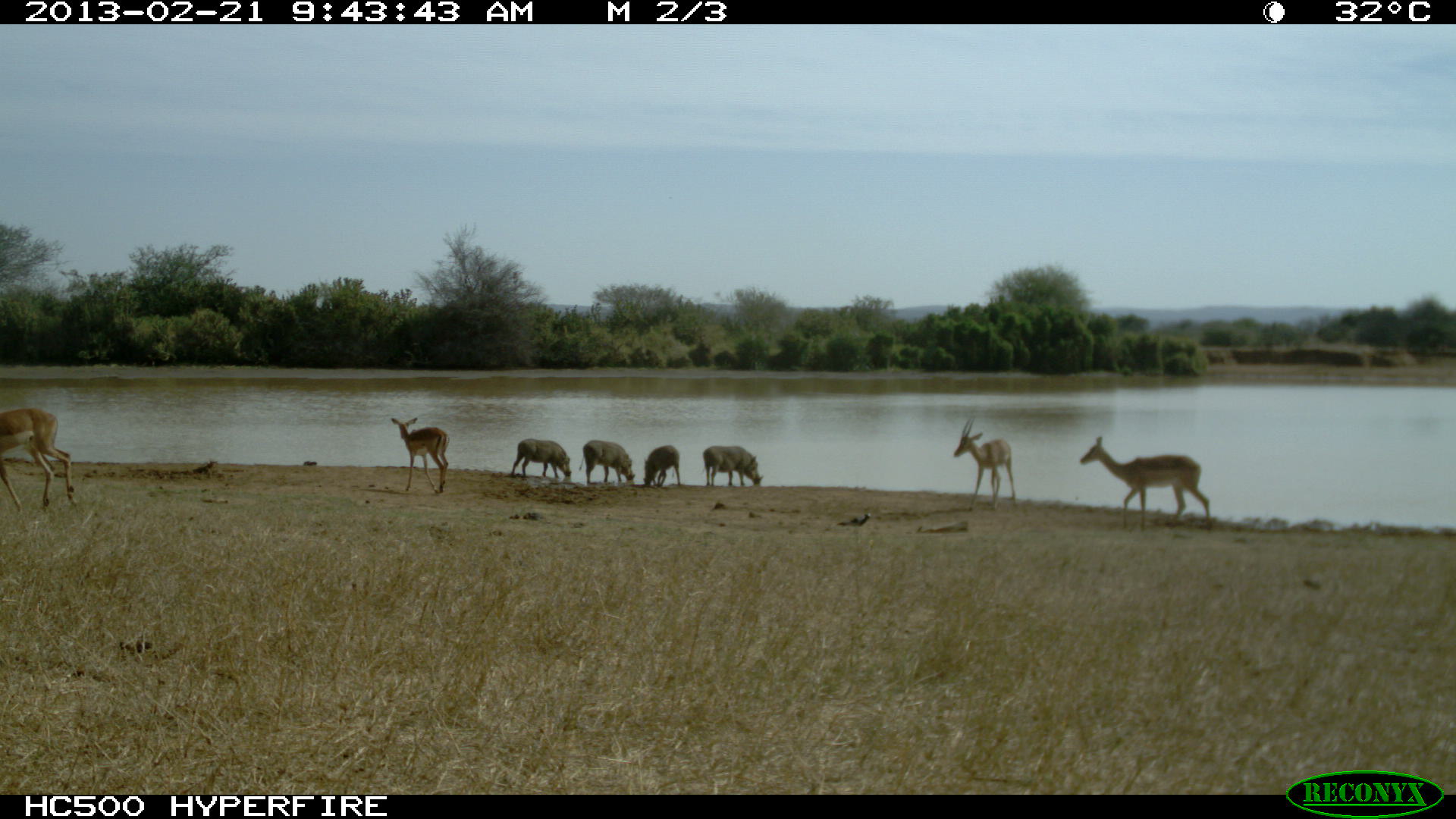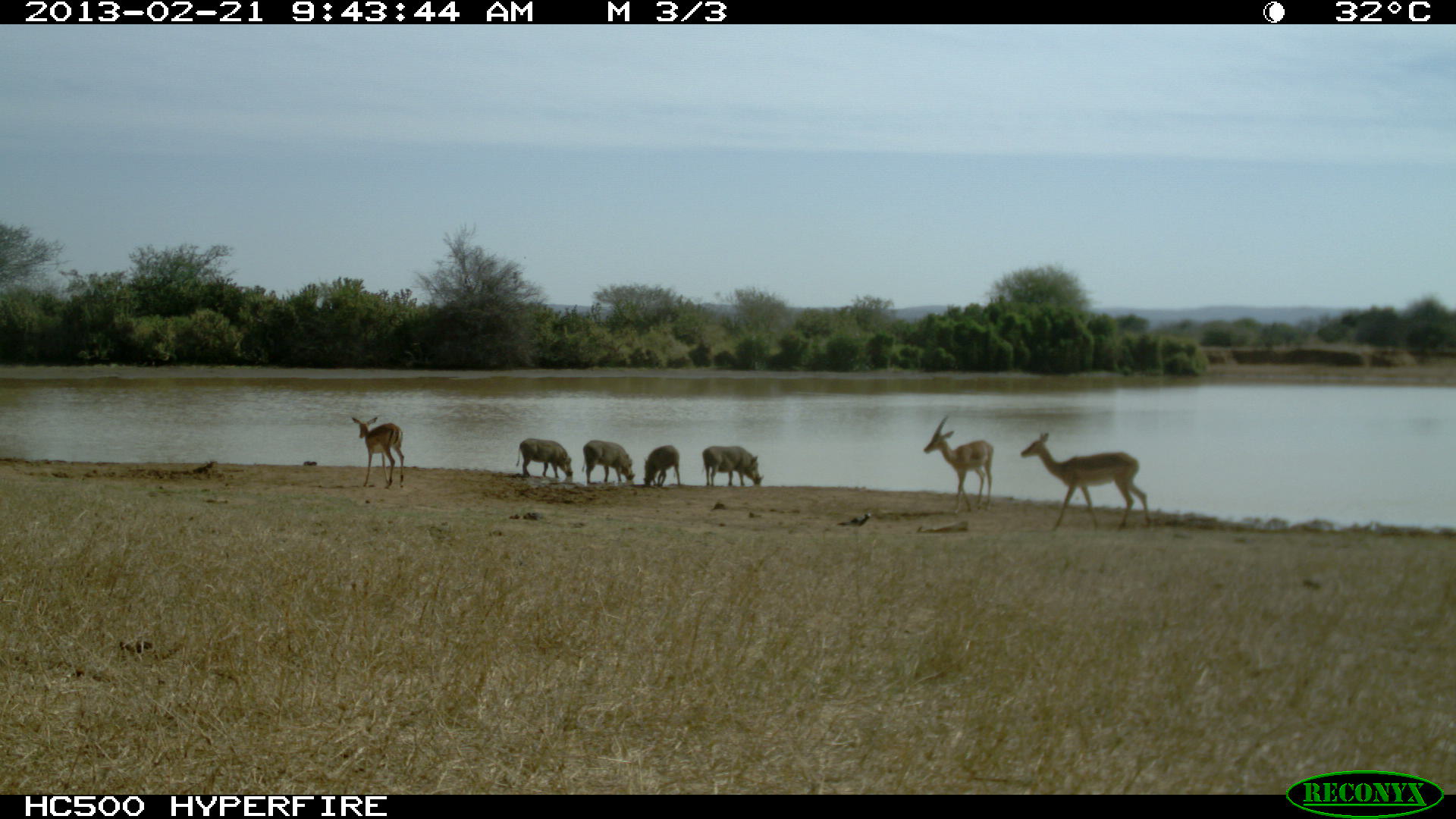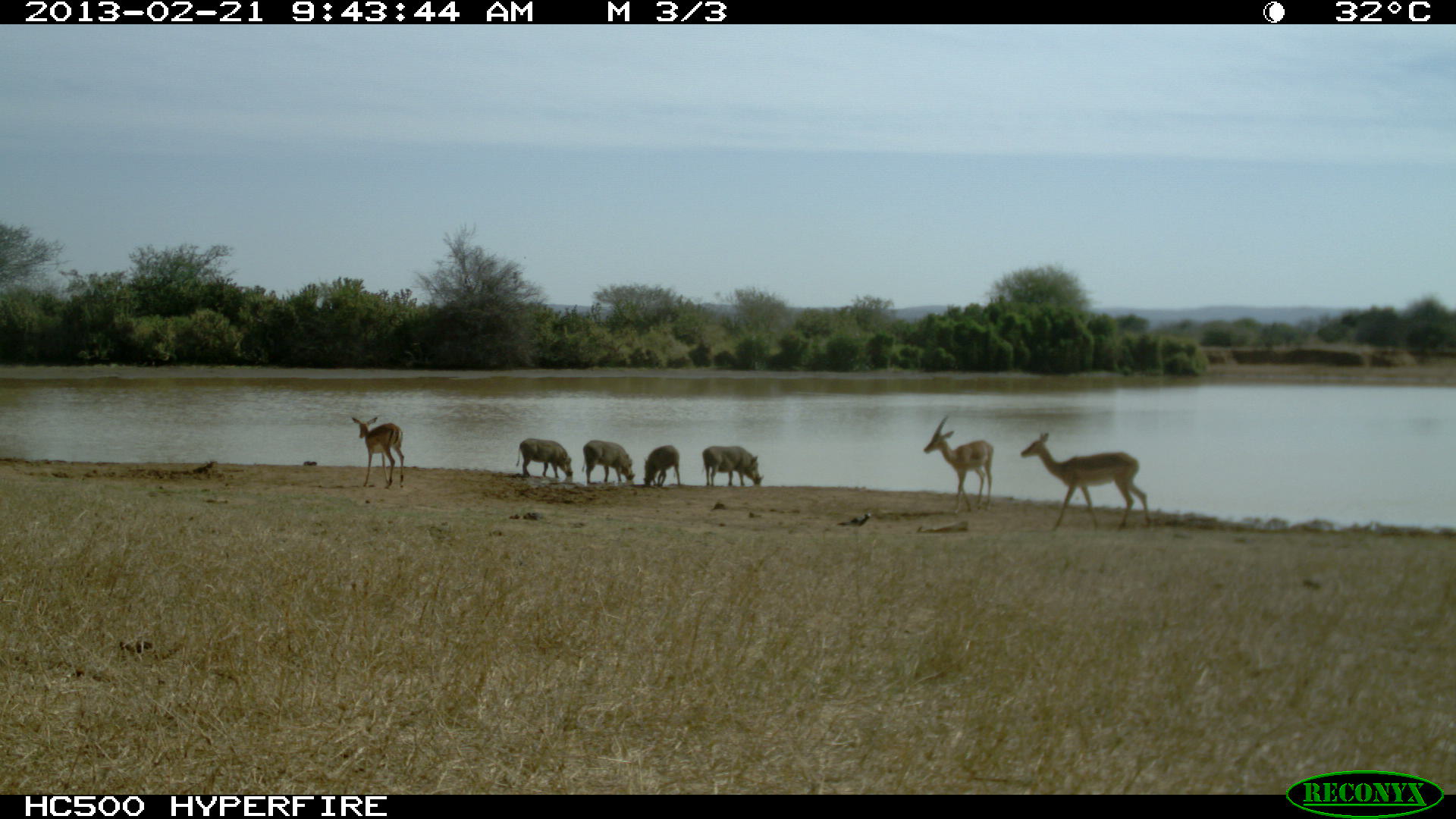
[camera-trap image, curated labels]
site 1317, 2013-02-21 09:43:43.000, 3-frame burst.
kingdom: Animalia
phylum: Chordata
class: Mammalia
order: Artiodactyla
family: Suidae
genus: Phacochoerus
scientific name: Phacochoerus africanus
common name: common warthog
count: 4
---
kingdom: Animalia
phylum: Chordata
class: Mammalia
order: Artiodactyla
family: Bovidae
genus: Aepyceros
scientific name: Aepyceros melampus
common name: impala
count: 3